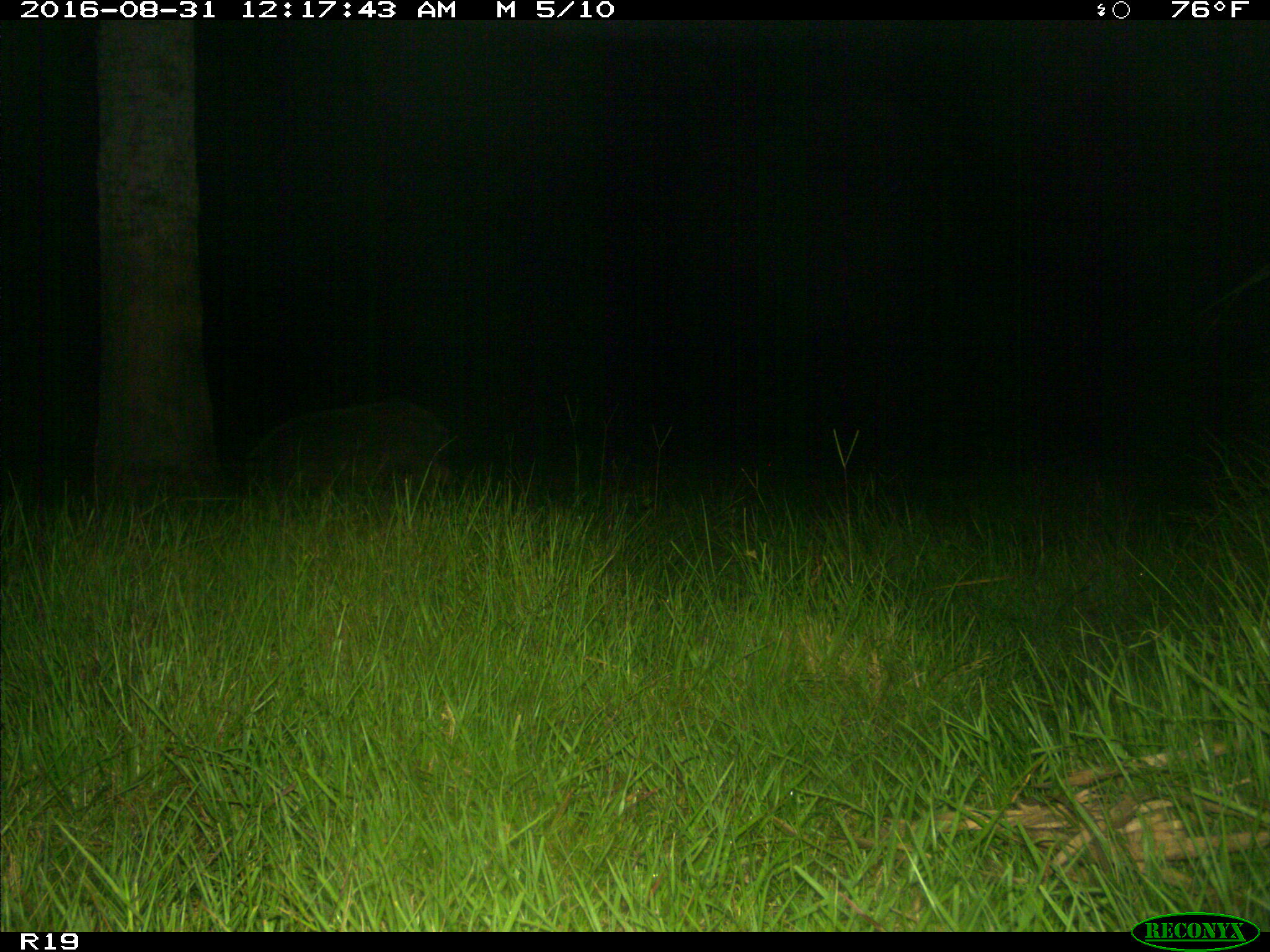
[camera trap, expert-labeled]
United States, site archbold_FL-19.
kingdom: Animalia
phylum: Chordata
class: Mammalia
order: Artiodactyla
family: Suidae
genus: Sus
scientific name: Sus scrofa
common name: wild boar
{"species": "Sus scrofa (wild boar)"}